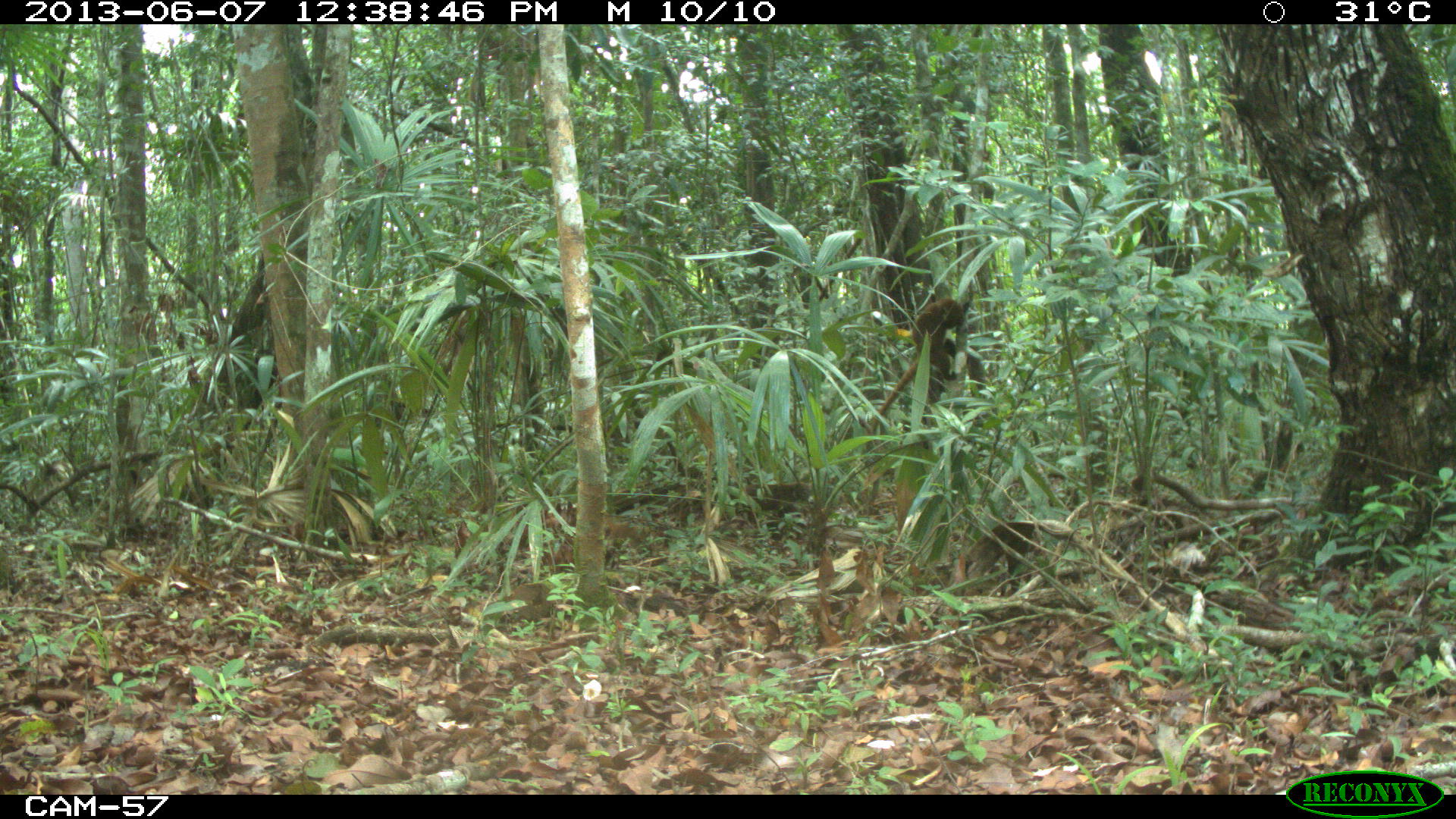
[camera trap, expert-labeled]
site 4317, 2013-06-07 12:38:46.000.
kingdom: Animalia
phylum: Chordata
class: Mammalia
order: Carnivora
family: Procyonidae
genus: Nasua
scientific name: Nasua narica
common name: white-nosed coati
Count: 3.